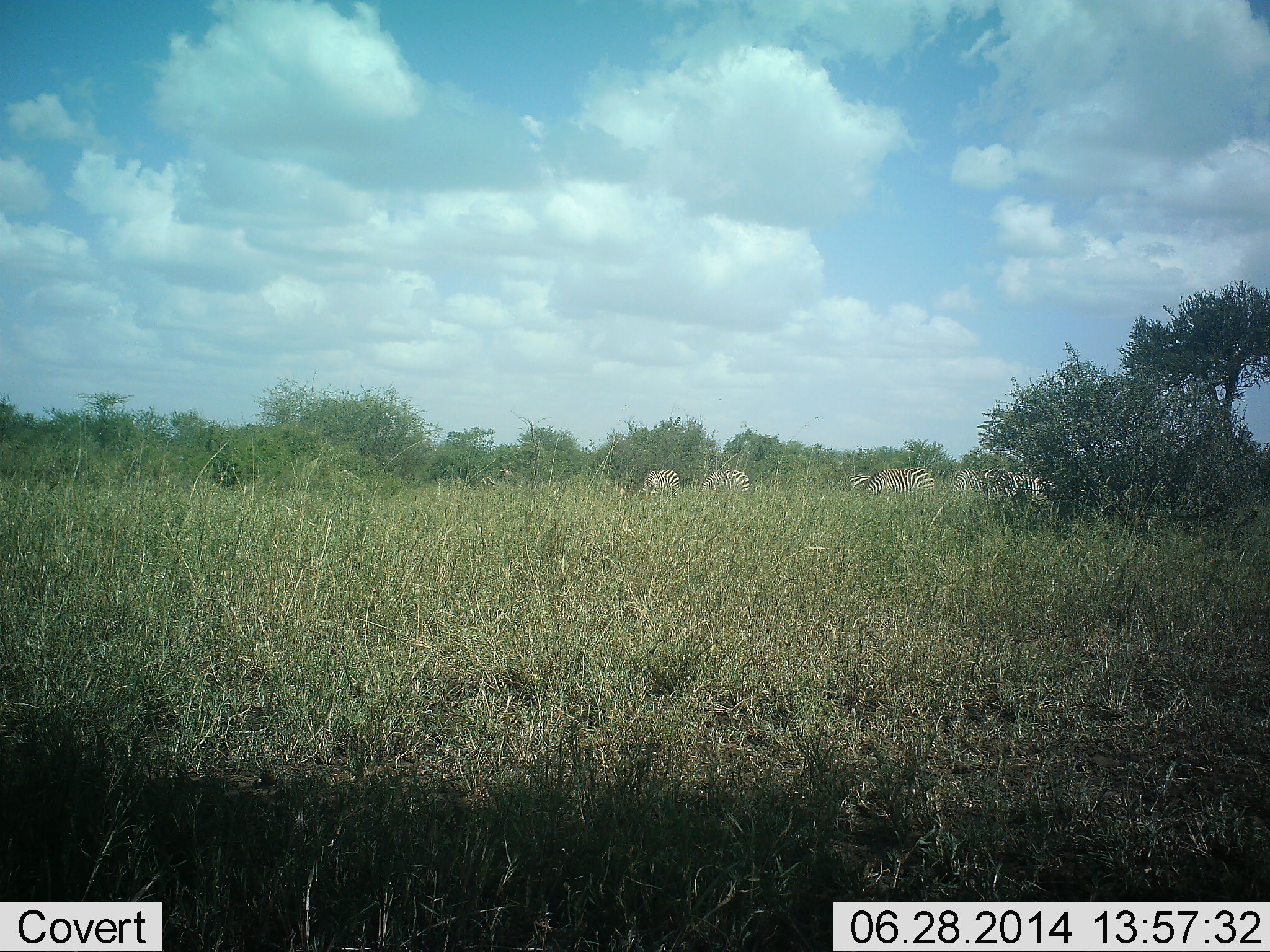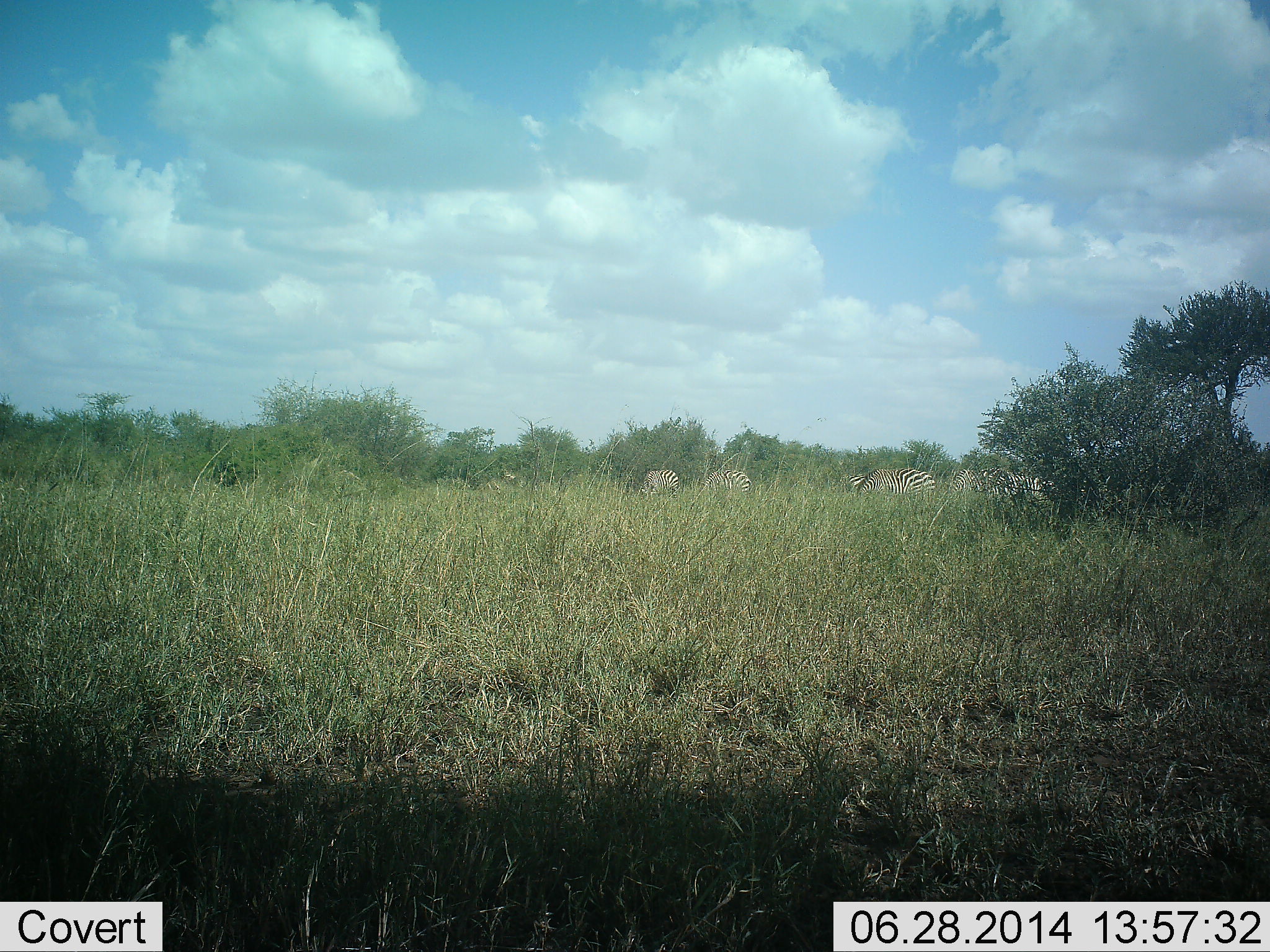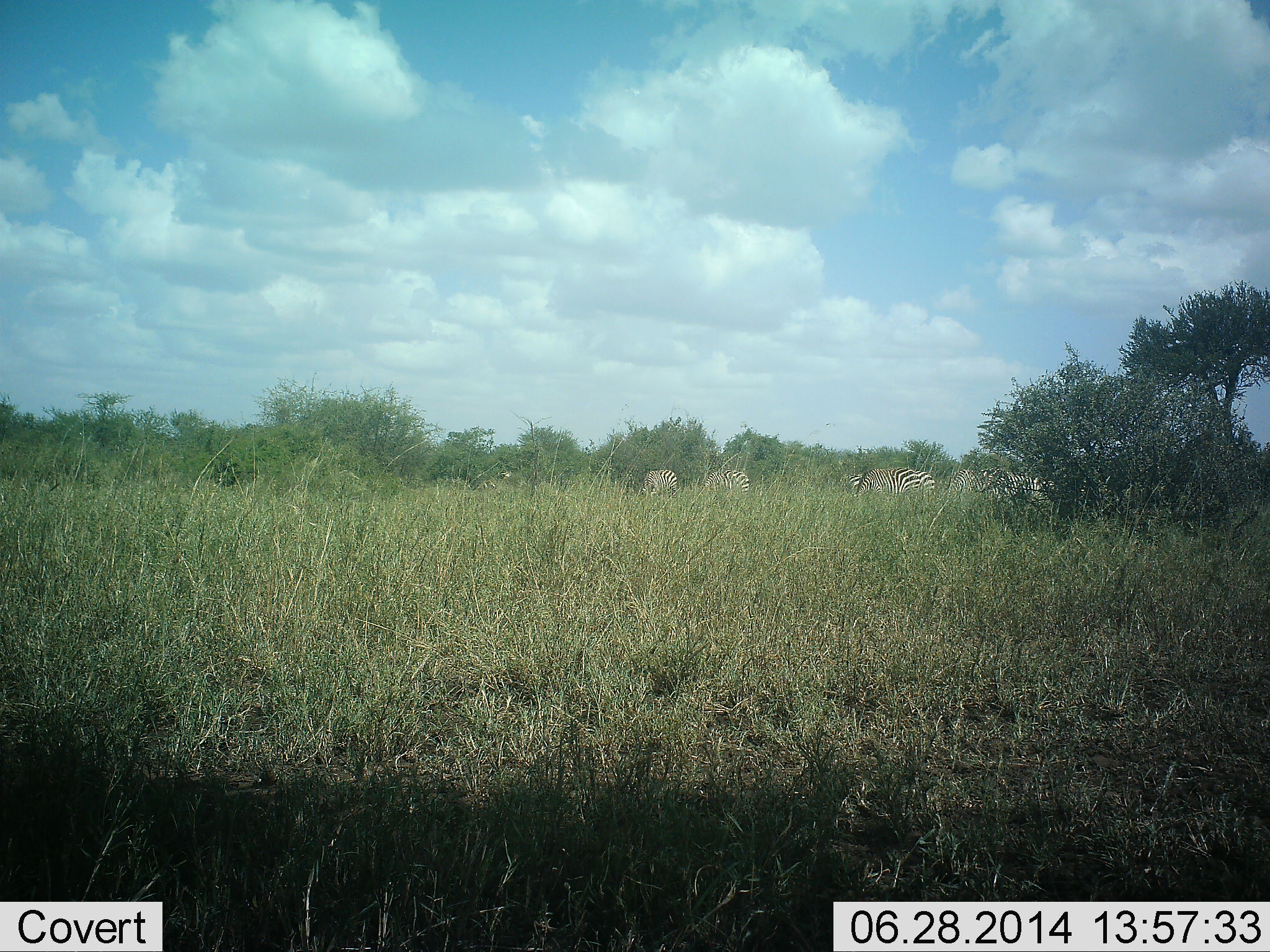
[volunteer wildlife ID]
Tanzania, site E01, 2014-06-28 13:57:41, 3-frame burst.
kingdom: Animalia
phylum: Chordata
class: Mammalia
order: Perissodactyla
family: Equidae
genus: Equus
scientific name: Equus quagga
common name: plains zebra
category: zebra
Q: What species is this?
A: Zebra (plains zebra) (Equus quagga).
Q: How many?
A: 5.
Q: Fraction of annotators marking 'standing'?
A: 18%.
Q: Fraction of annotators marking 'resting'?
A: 0%.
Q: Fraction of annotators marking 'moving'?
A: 0%.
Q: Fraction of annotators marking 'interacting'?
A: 0%.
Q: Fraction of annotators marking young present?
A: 0%.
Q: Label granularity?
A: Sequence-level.